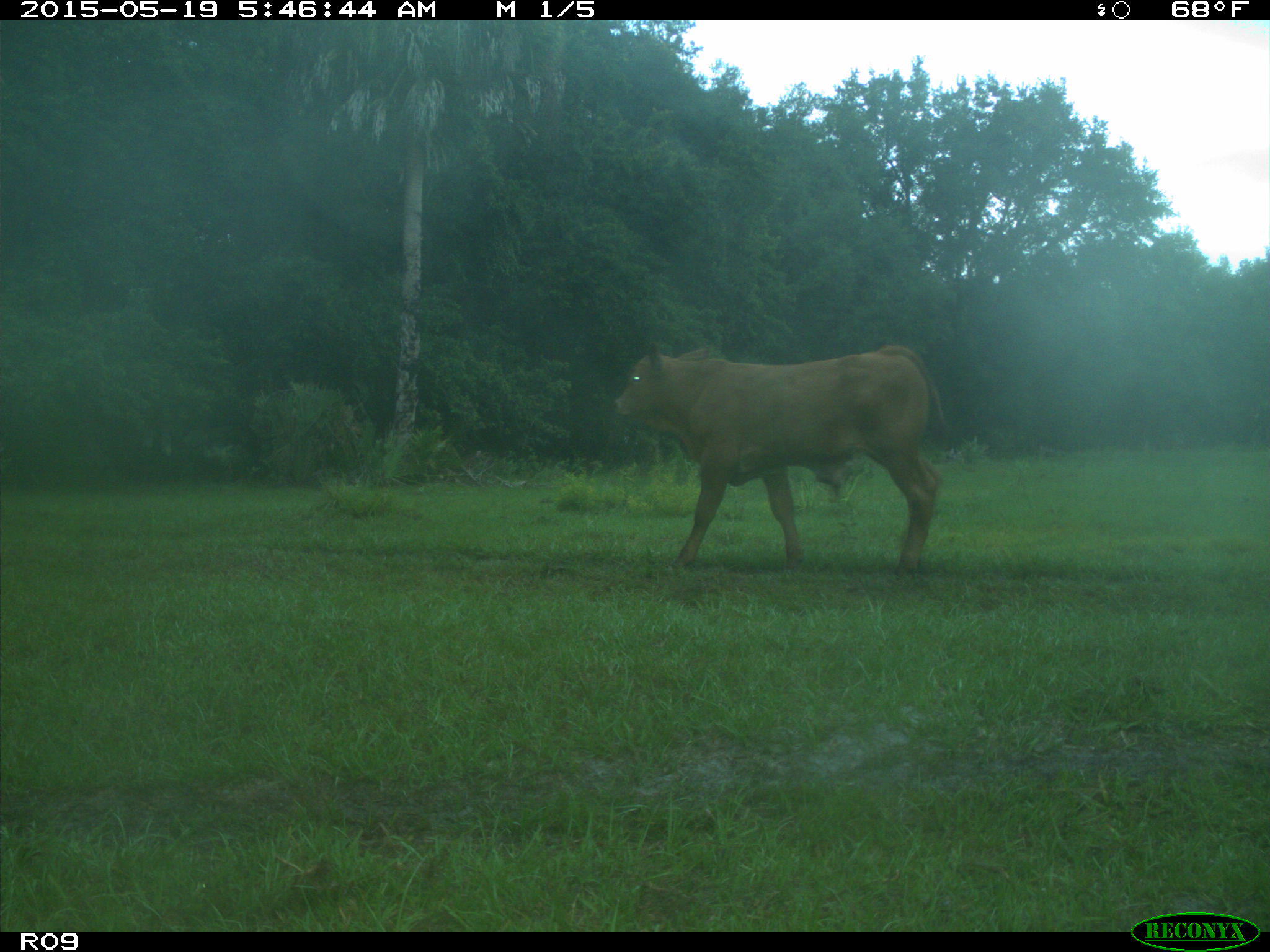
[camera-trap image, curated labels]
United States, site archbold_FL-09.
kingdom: Animalia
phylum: Chordata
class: Mammalia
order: Artiodactyla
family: Bovidae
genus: Bos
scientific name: Bos taurus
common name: domestic cow